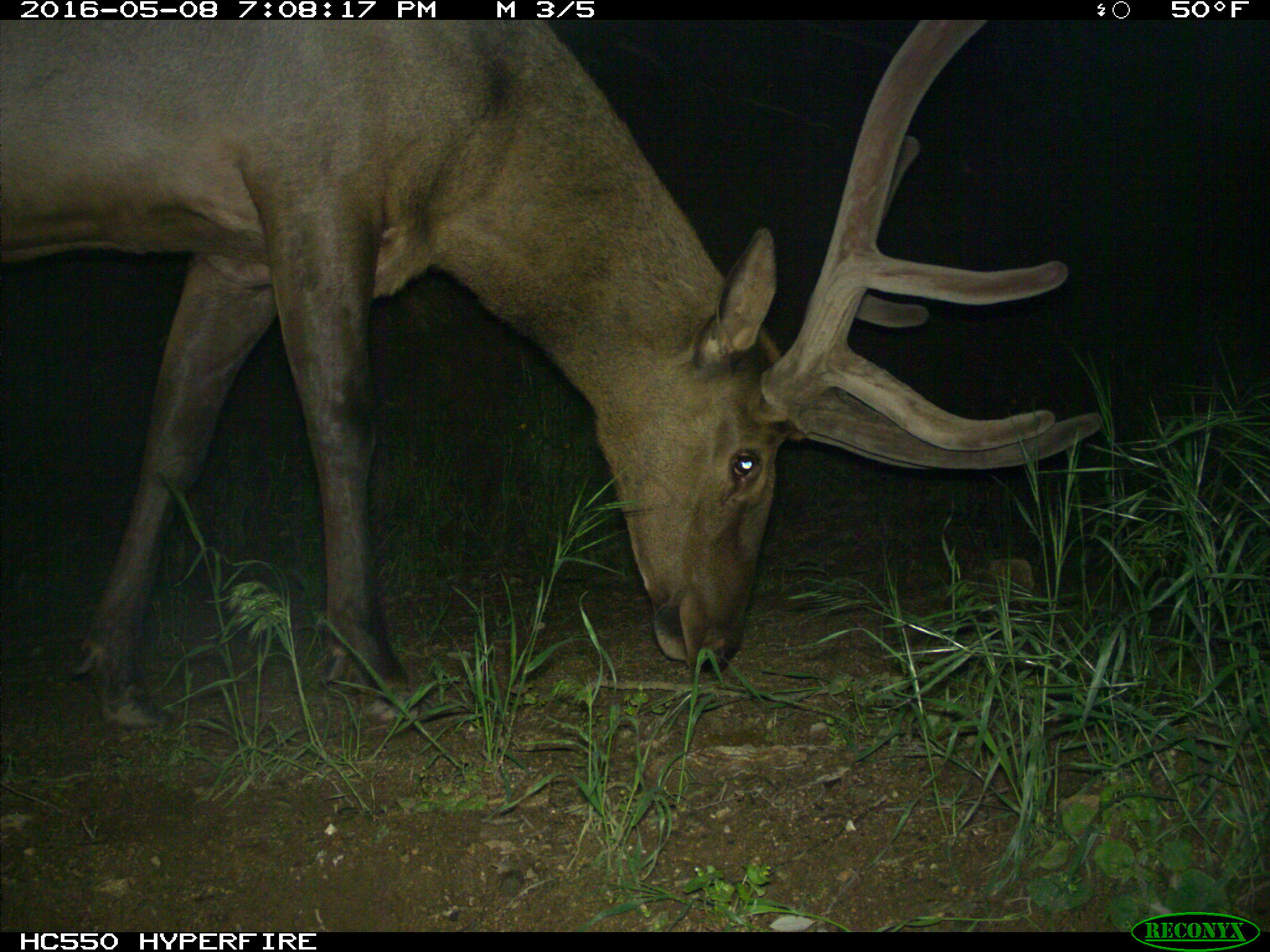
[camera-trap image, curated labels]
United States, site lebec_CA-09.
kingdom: Animalia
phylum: Chordata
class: Mammalia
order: Artiodactyla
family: Cervidae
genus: Cervus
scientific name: Cervus canadensis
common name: elk